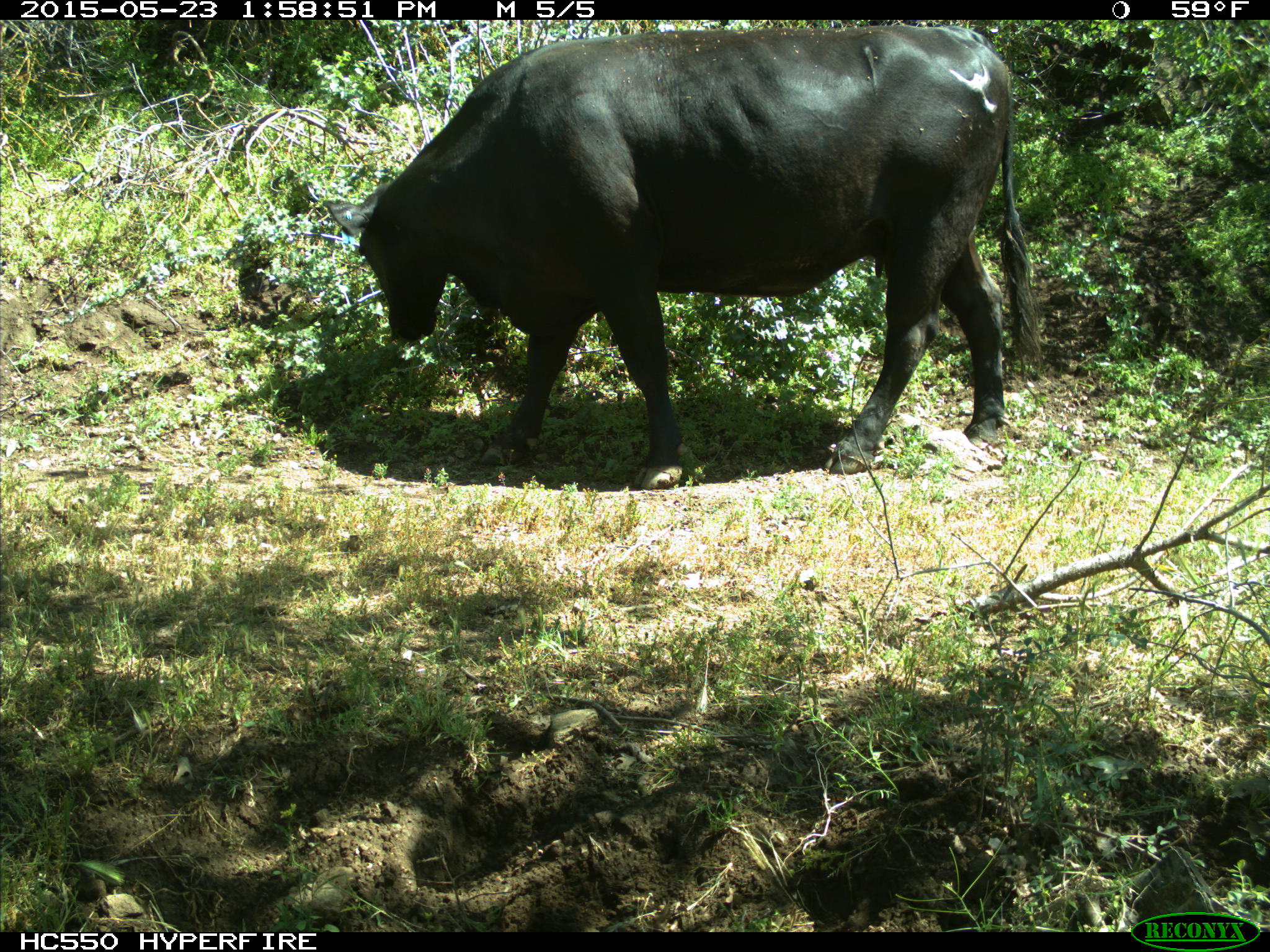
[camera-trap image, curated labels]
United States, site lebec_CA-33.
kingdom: Animalia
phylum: Chordata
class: Mammalia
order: Artiodactyla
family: Bovidae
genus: Bos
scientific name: Bos taurus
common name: domestic cow